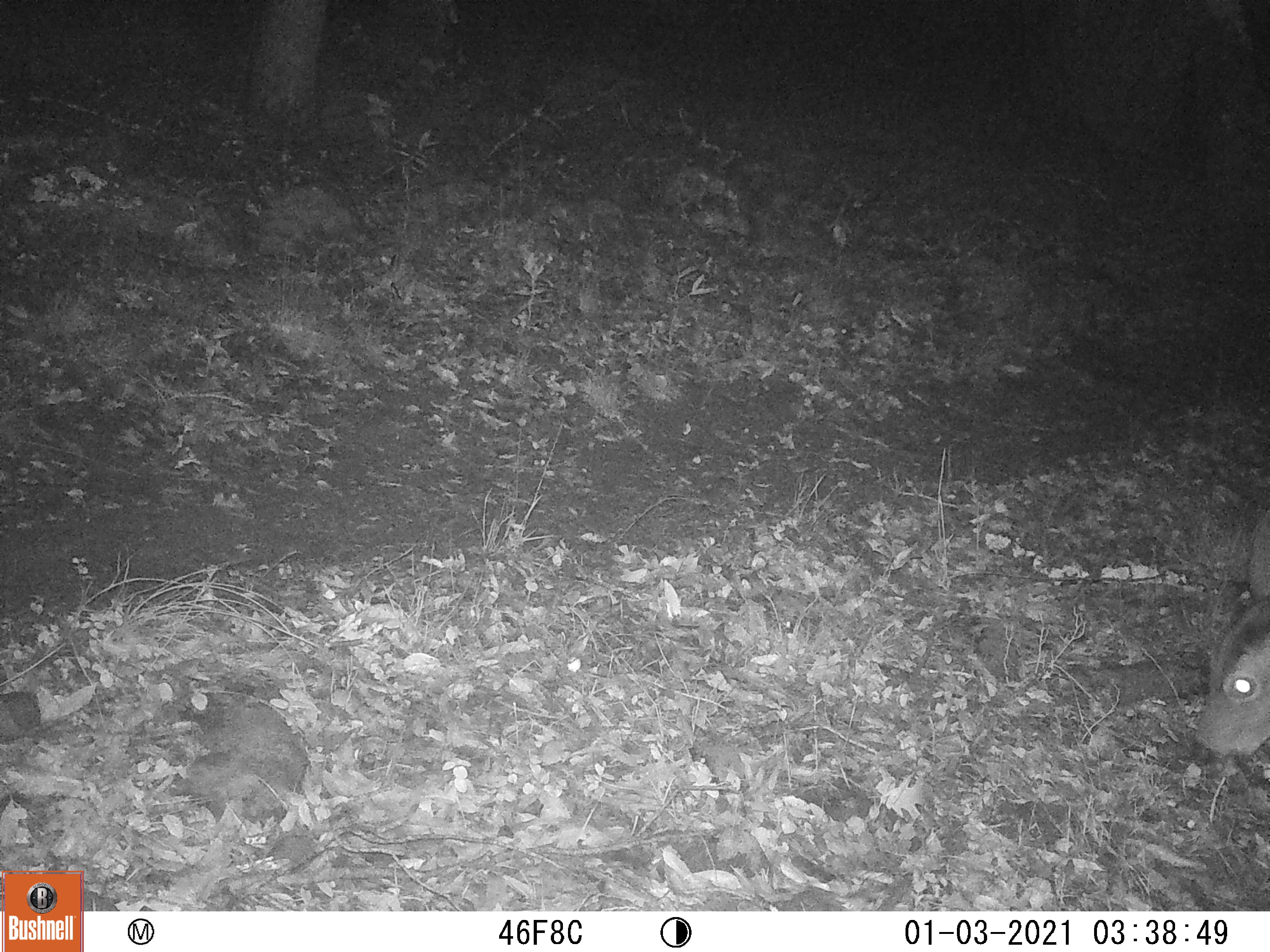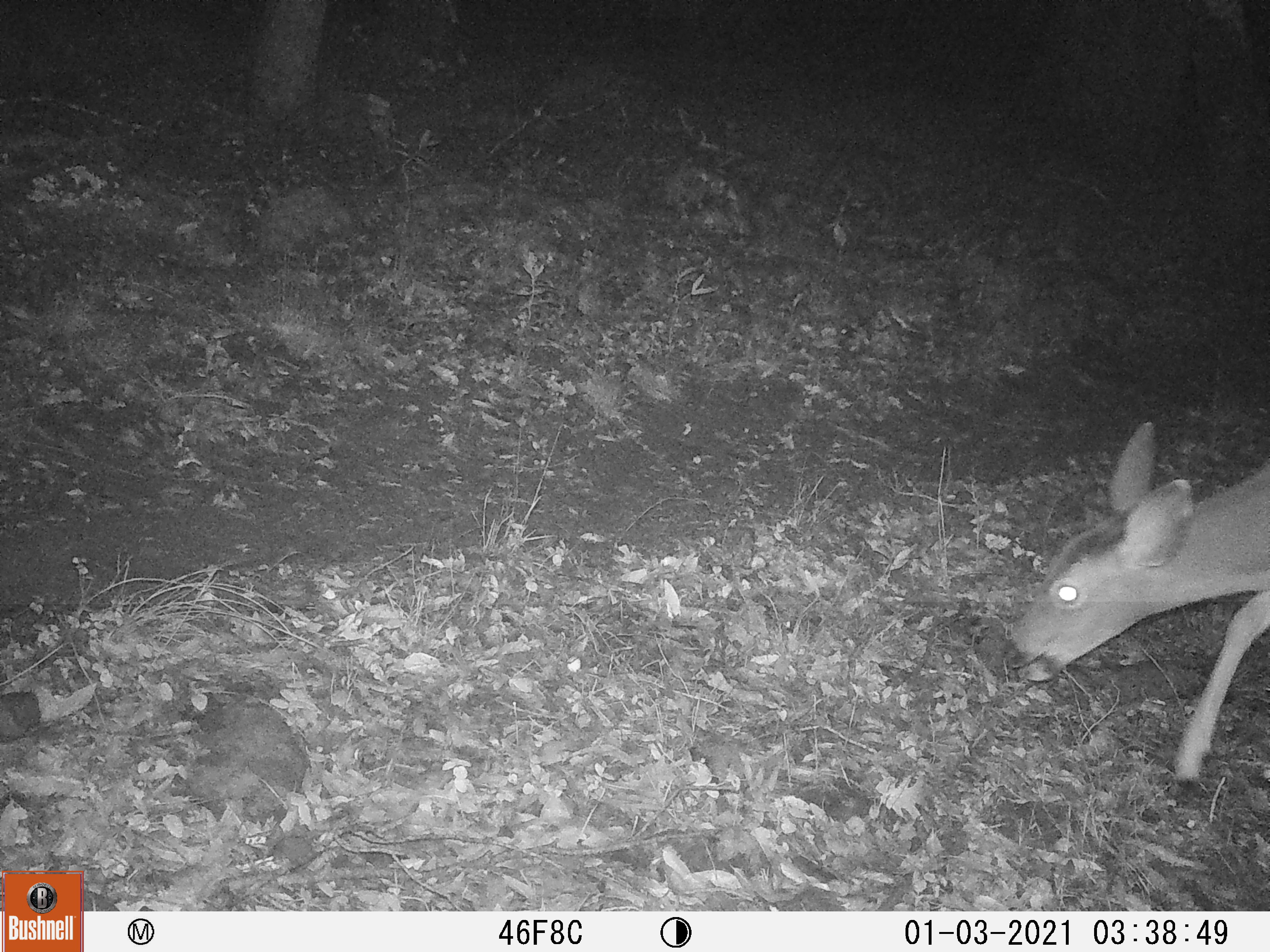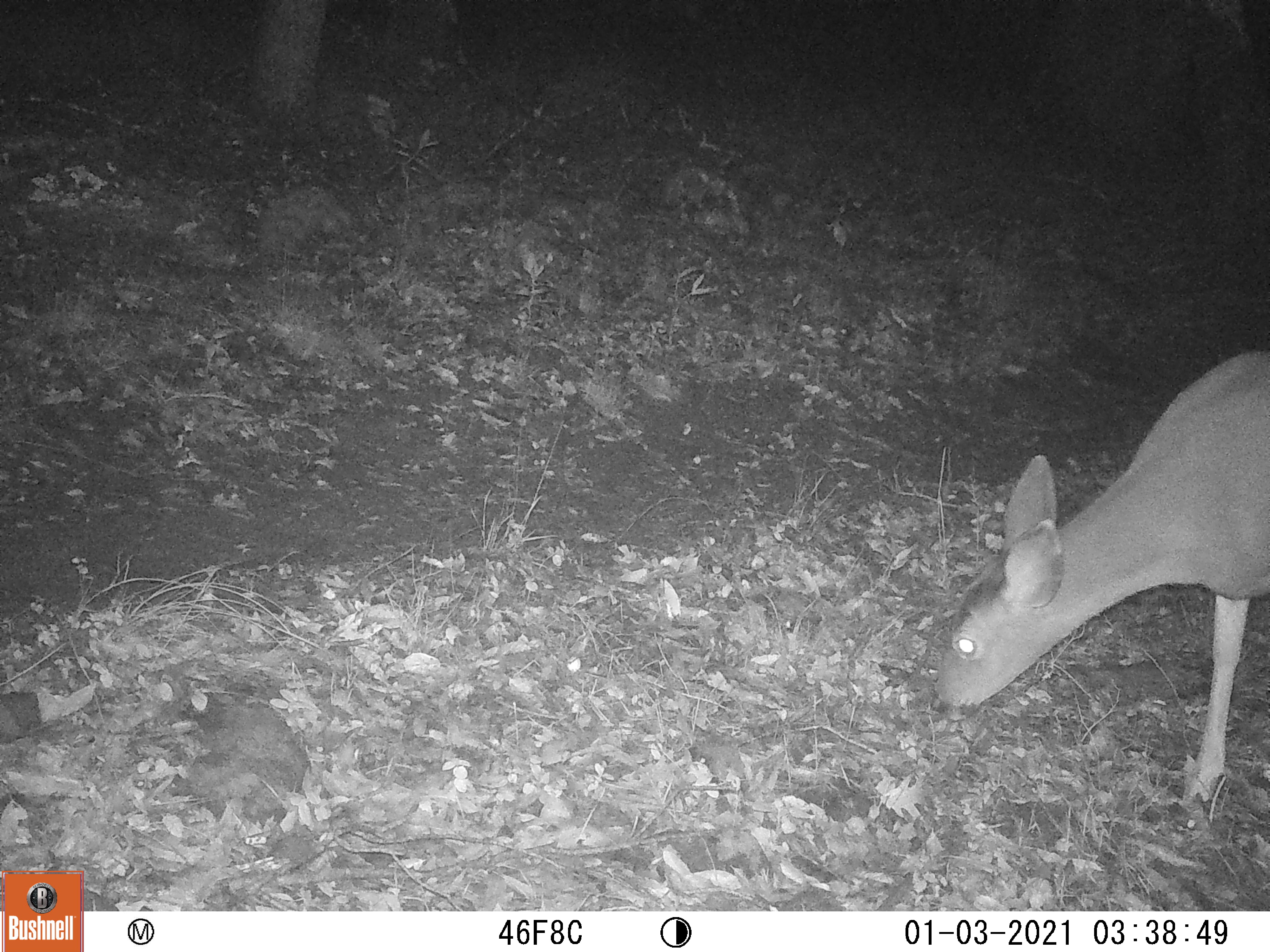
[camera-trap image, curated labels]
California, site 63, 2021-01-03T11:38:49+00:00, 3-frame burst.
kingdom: Animalia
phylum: Chordata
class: Mammalia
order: Artiodactyla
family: Cervidae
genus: Odocoileus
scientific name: Odocoileus hemionus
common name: mule deer